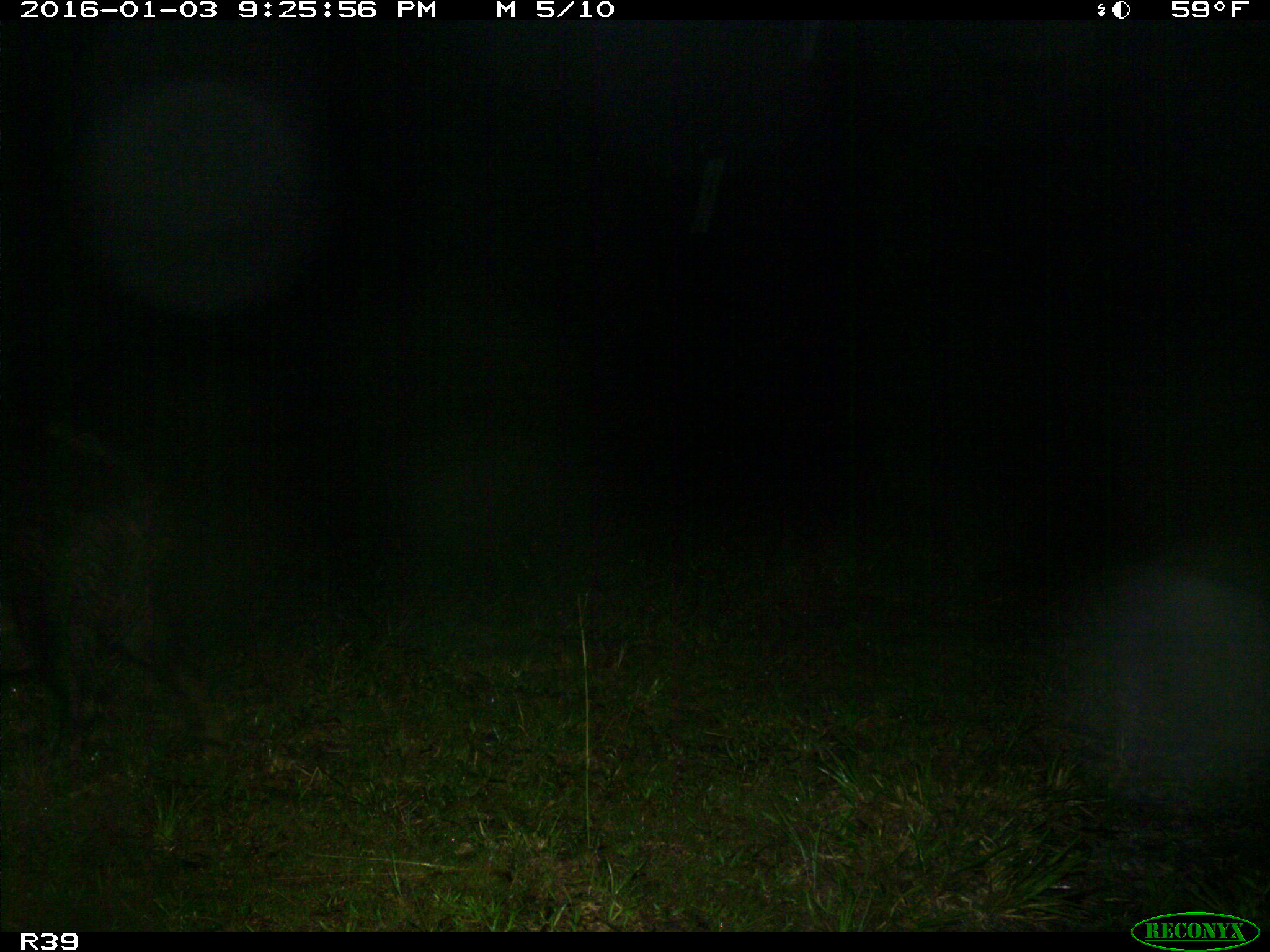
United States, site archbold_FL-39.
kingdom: Animalia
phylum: Chordata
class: Mammalia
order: Artiodactyla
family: Suidae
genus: Sus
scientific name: Sus scrofa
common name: wild boar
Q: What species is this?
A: Sus scrofa (wild boar).